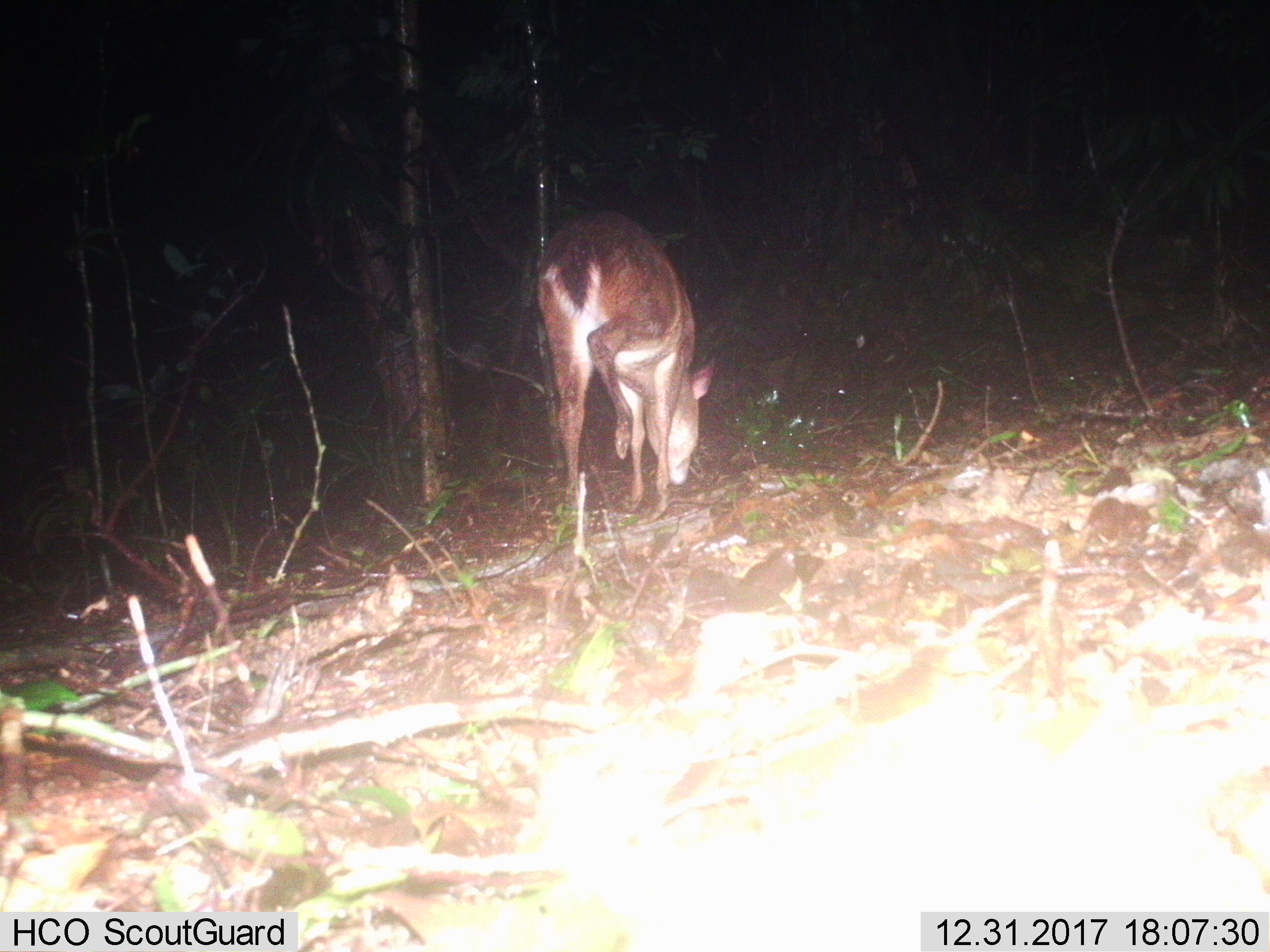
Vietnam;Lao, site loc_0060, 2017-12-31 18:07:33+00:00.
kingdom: Animalia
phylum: Chordata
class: Mammalia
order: Artiodactyla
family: Cervidae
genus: Muntiacus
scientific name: Muntiacus vuquangensis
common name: large-antlered muntjac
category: large antlered muntjac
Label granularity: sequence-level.